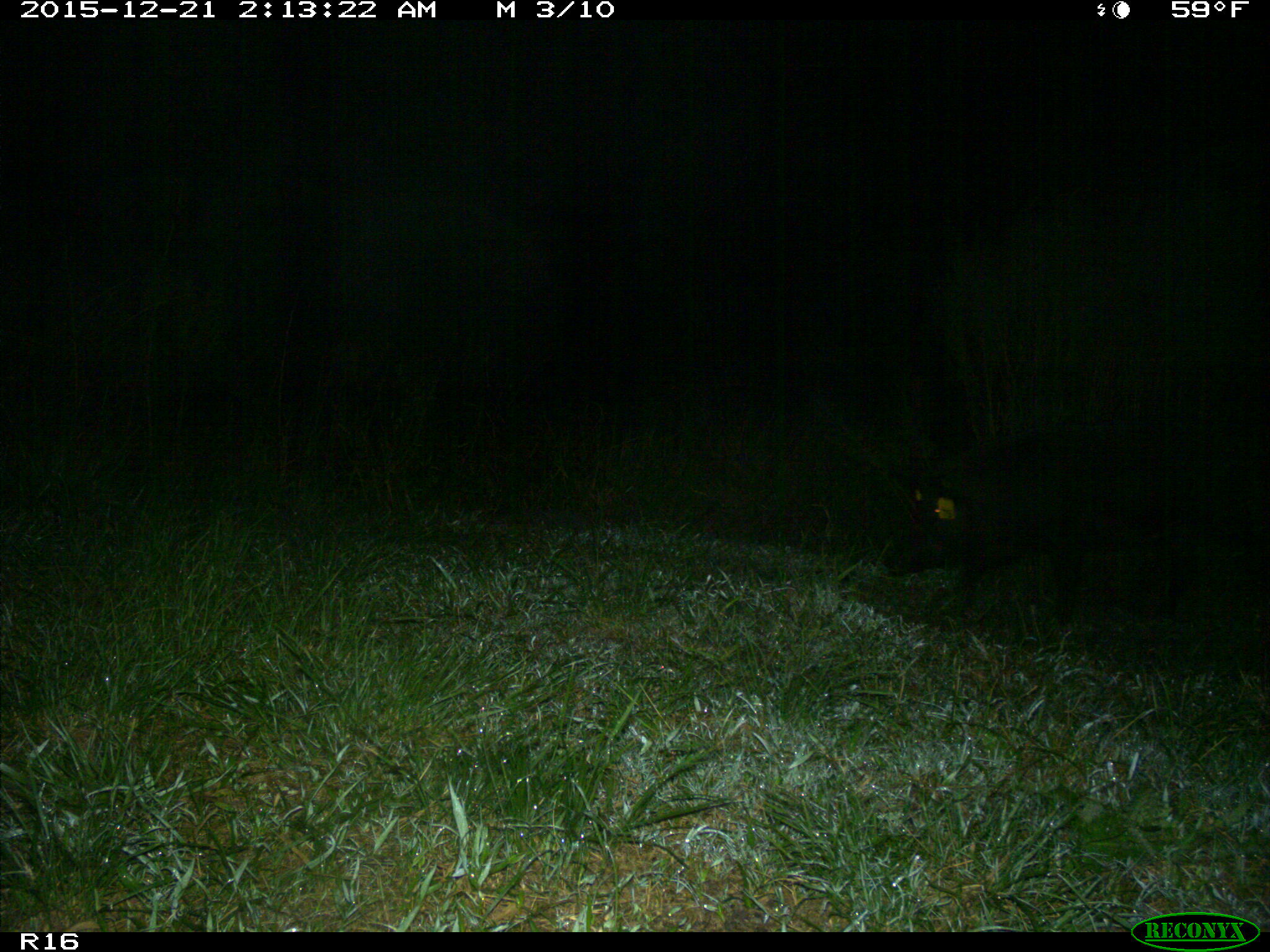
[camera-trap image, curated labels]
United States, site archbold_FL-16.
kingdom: Animalia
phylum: Chordata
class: Mammalia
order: Artiodactyla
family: Suidae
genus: Sus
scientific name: Sus scrofa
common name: wild boar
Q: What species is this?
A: Sus scrofa (wild boar).